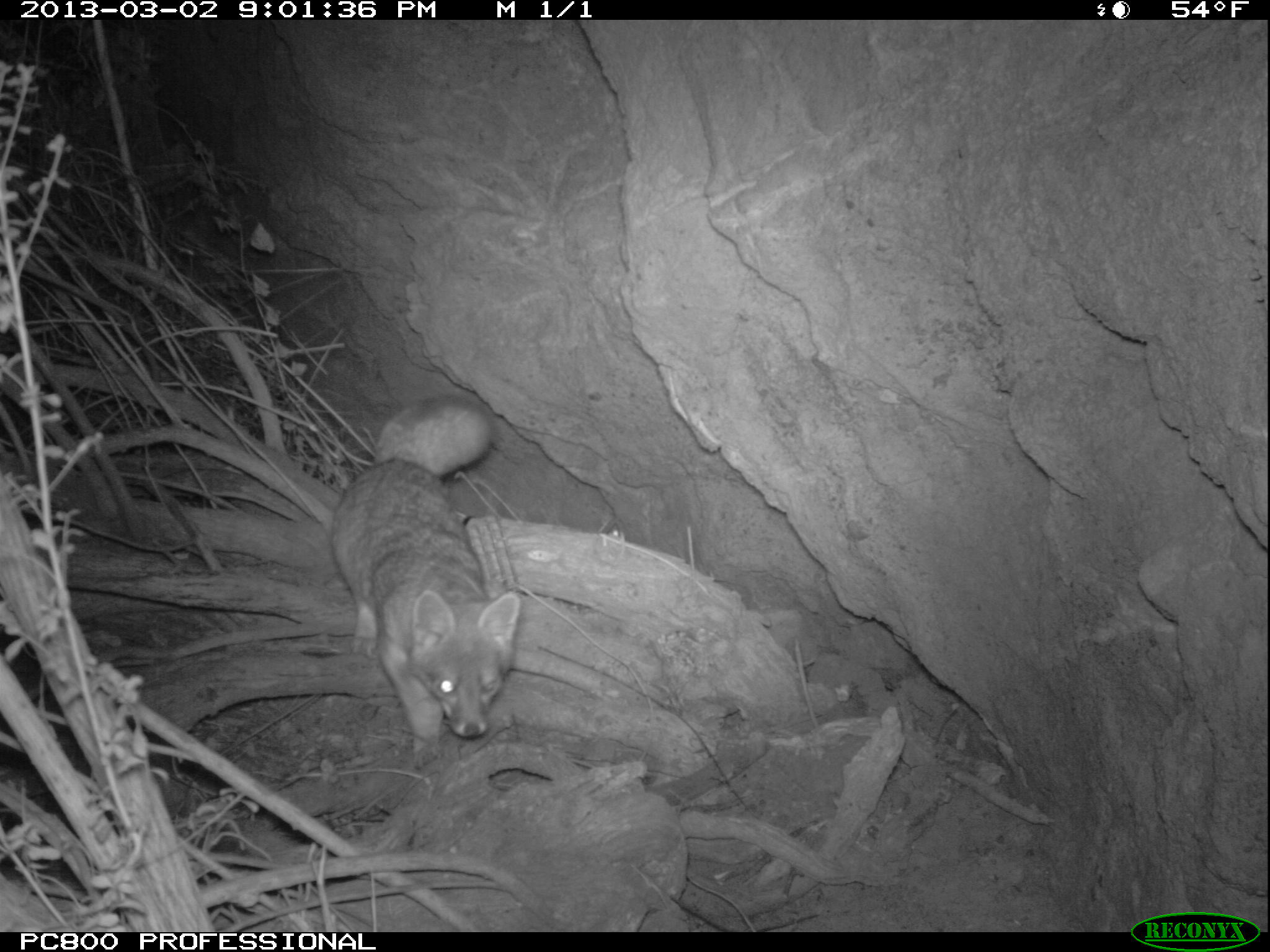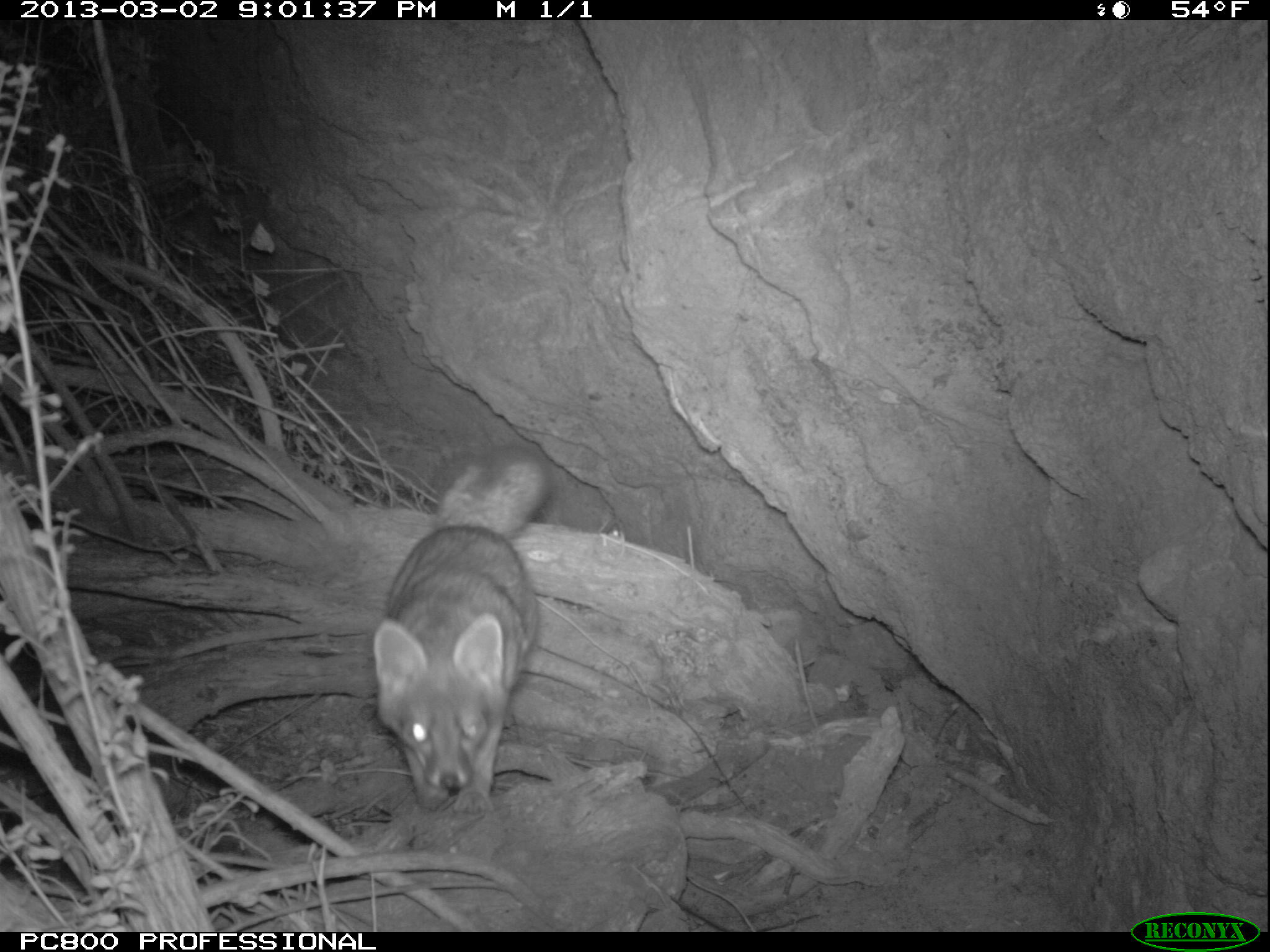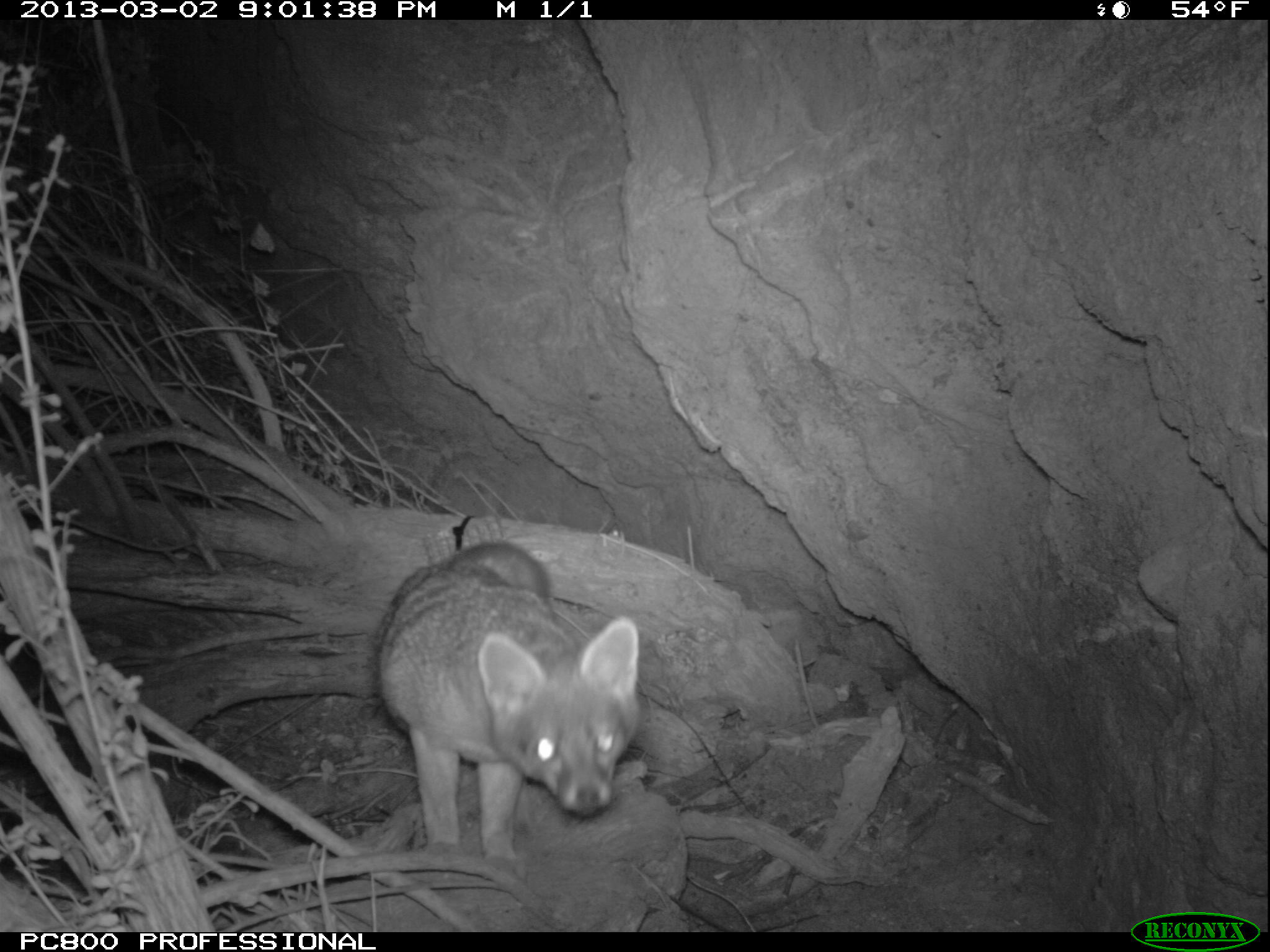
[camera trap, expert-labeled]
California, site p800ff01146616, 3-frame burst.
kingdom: Animalia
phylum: Chordata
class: Mammalia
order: Carnivora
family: Canidae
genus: Urocyon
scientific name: Urocyon littoralis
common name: island fox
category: fox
Fox (island fox) (Urocyon littoralis).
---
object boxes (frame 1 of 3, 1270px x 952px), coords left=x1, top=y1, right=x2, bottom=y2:
fox: left=327, top=397, right=522, bottom=769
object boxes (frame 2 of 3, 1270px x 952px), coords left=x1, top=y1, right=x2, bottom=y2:
fox: left=372, top=441, right=553, bottom=815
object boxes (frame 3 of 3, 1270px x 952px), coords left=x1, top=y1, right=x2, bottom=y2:
fox: left=373, top=540, right=641, bottom=881